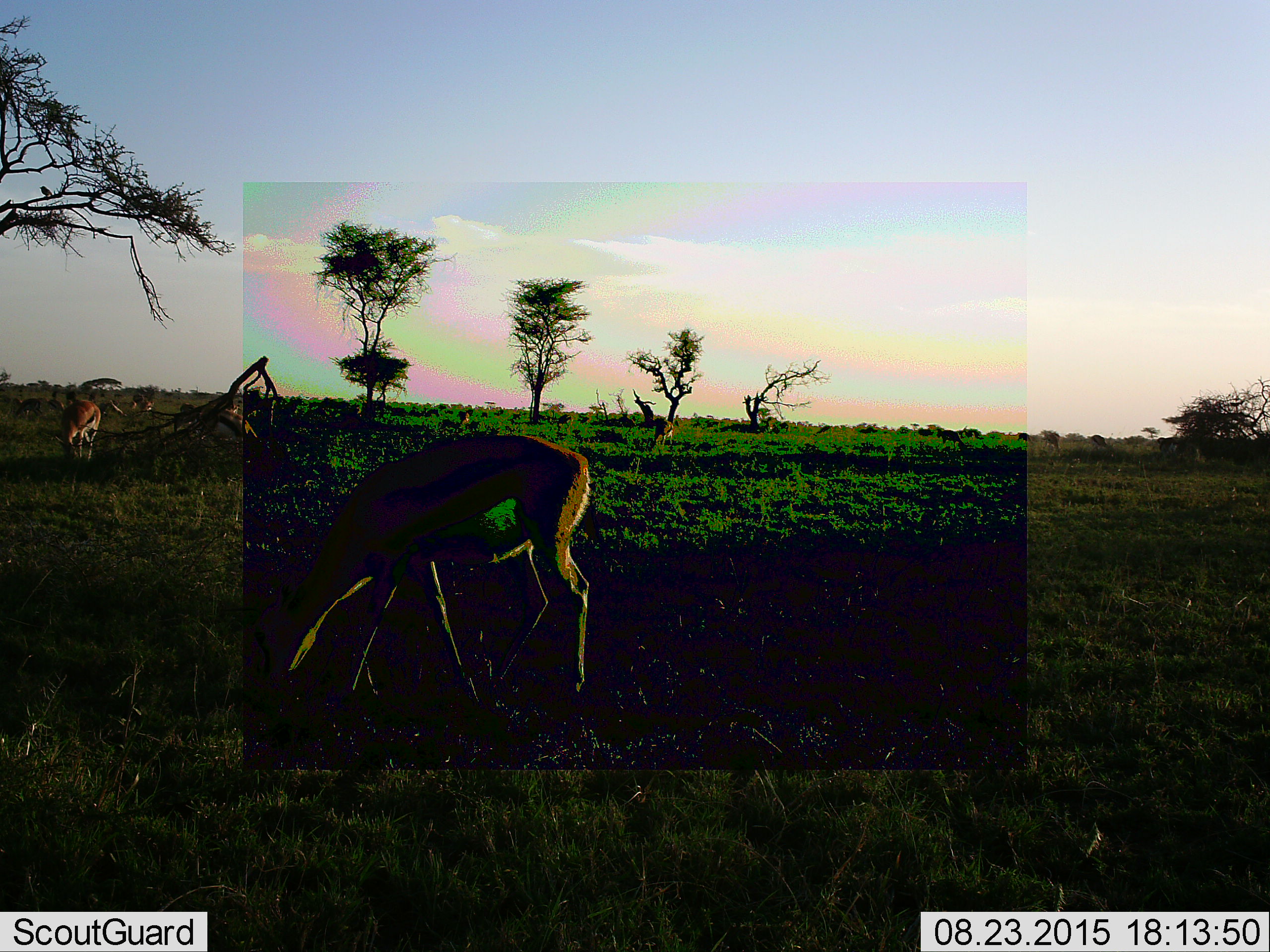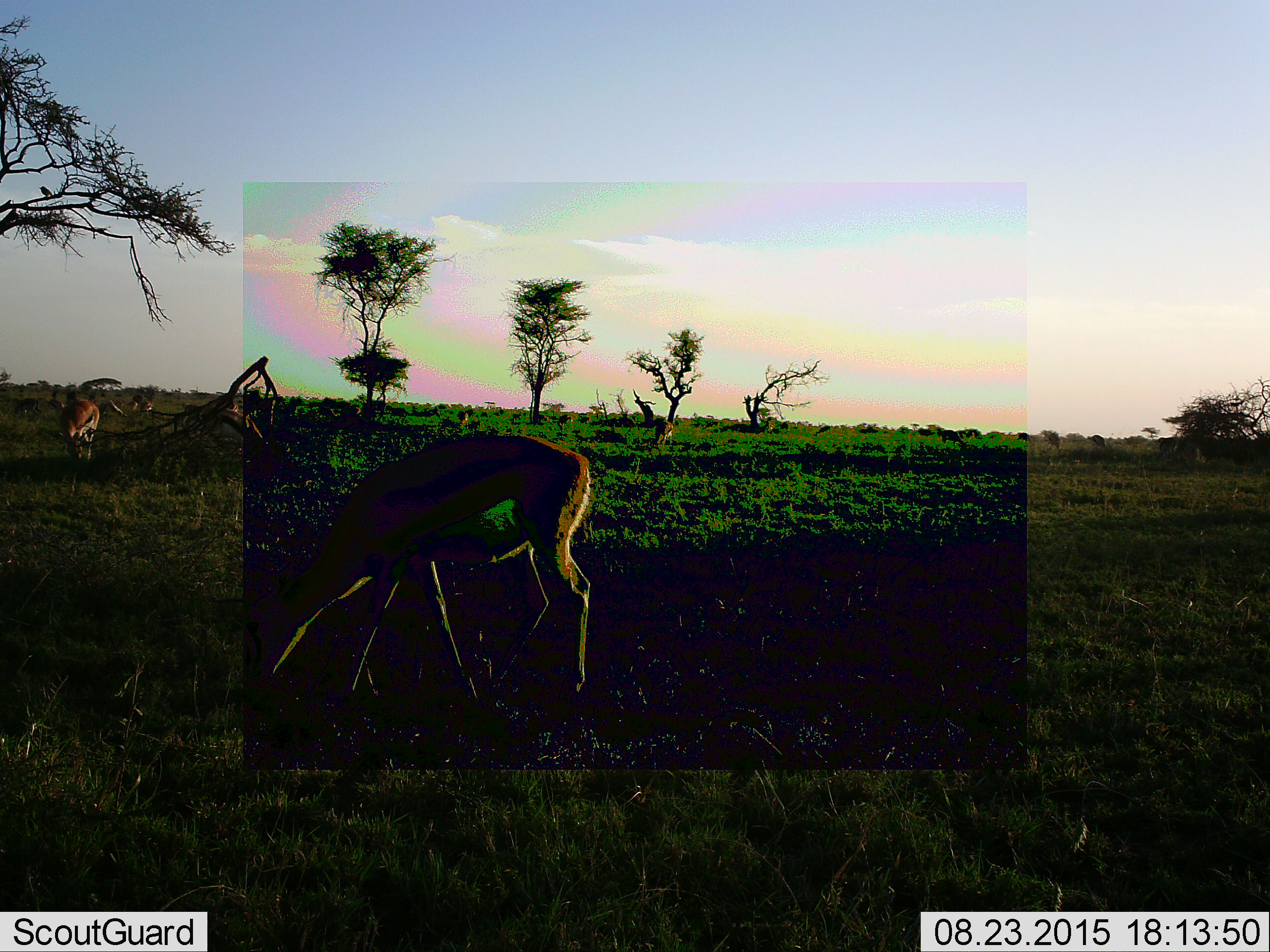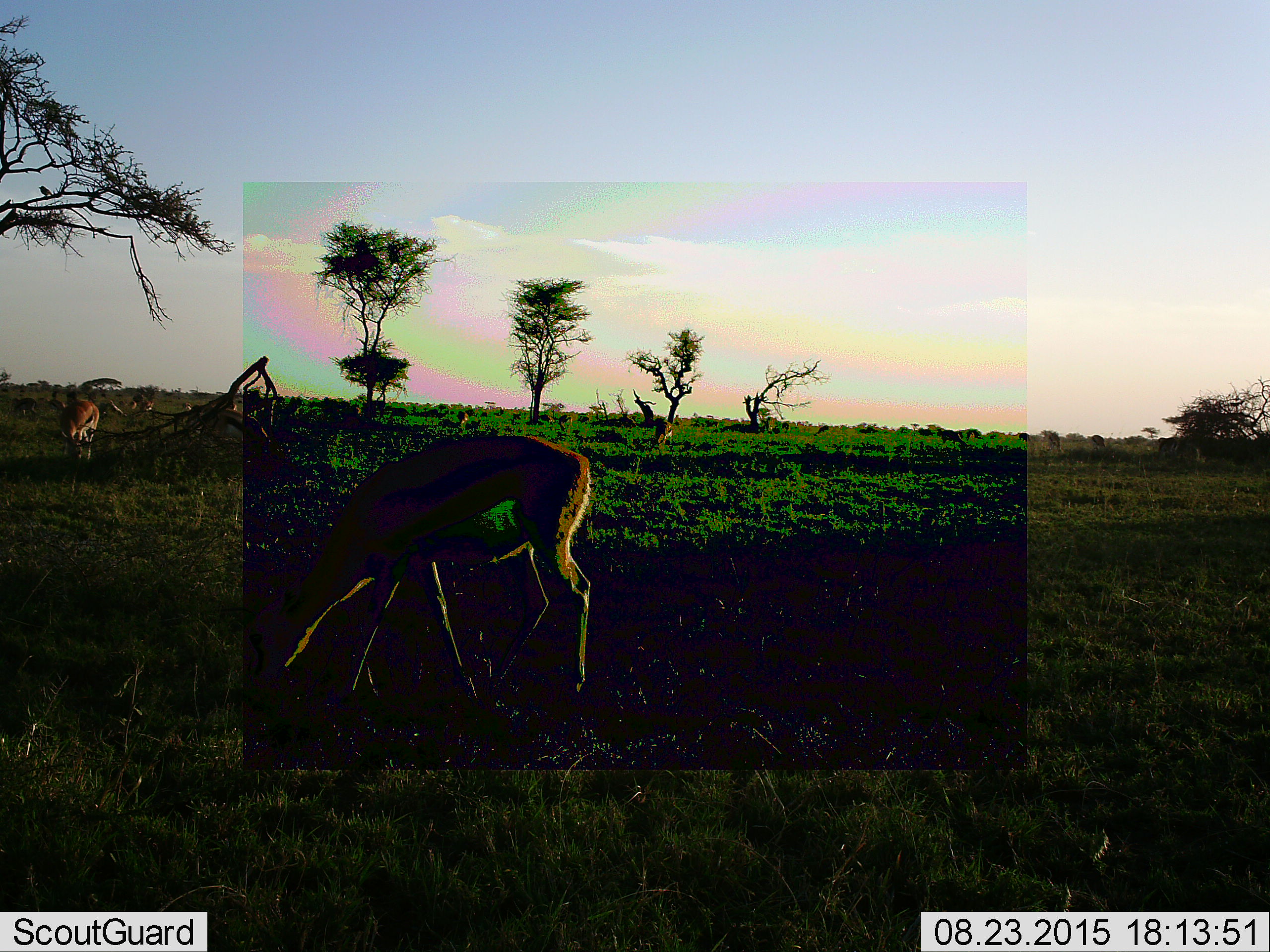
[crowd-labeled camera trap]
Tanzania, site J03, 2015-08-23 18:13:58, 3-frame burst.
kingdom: Animalia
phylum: Chordata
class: Mammalia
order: Artiodactyla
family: Bovidae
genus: Eudorcas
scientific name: Eudorcas thomsonii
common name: thomson's gazelle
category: gazellethomsons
Gazellethomsons (thomson's gazelle) (Eudorcas thomsonii), count 5. Behavior (volunteer vote fractions): standing 20%, resting 10%, moving 30%, interacting 0%. Young present (vote fraction): 0%. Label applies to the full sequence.